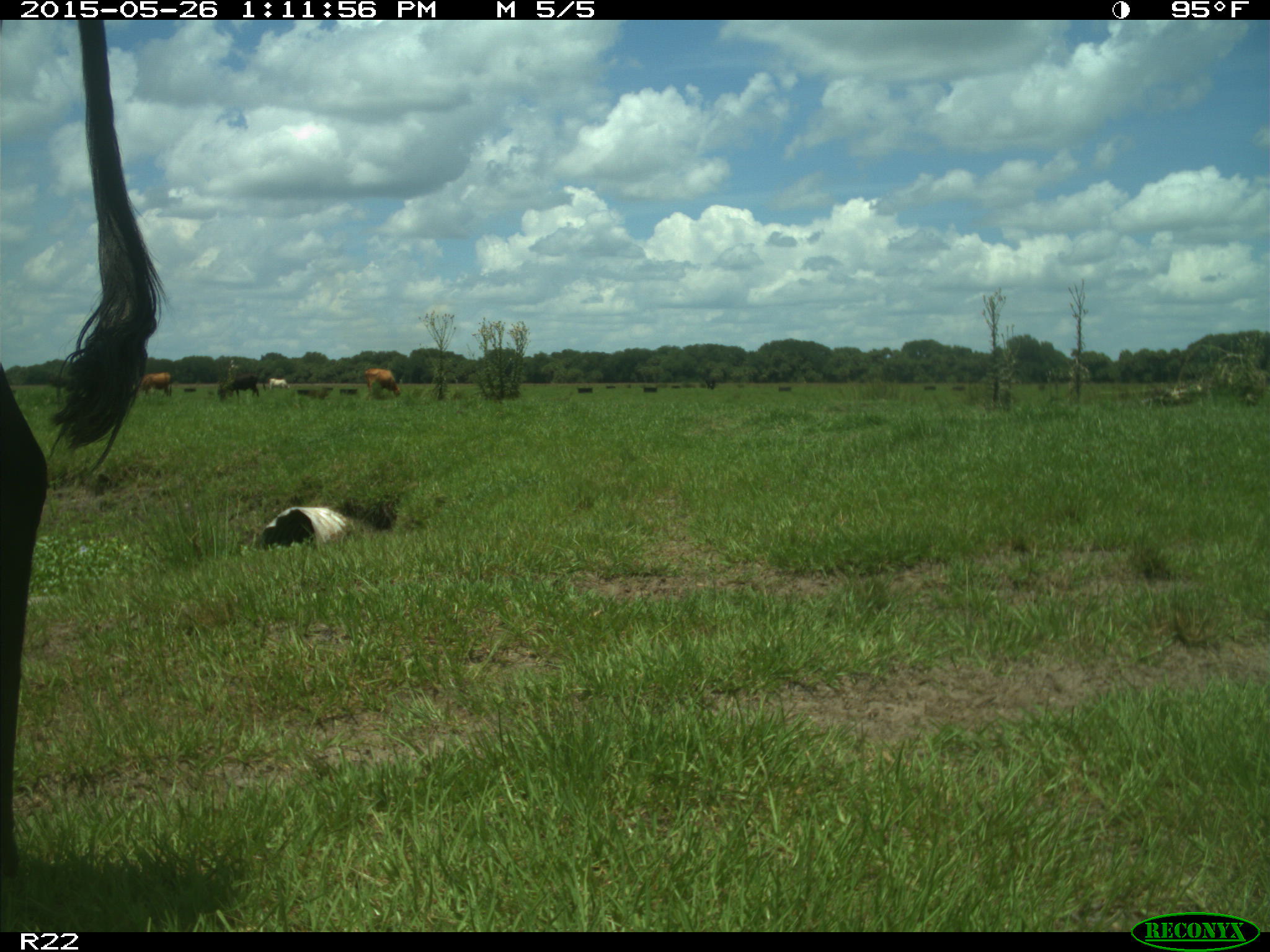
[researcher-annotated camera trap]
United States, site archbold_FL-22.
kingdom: Animalia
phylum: Chordata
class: Mammalia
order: Artiodactyla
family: Bovidae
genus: Bos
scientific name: Bos taurus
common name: domestic cow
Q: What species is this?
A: Bos taurus (domestic cow).